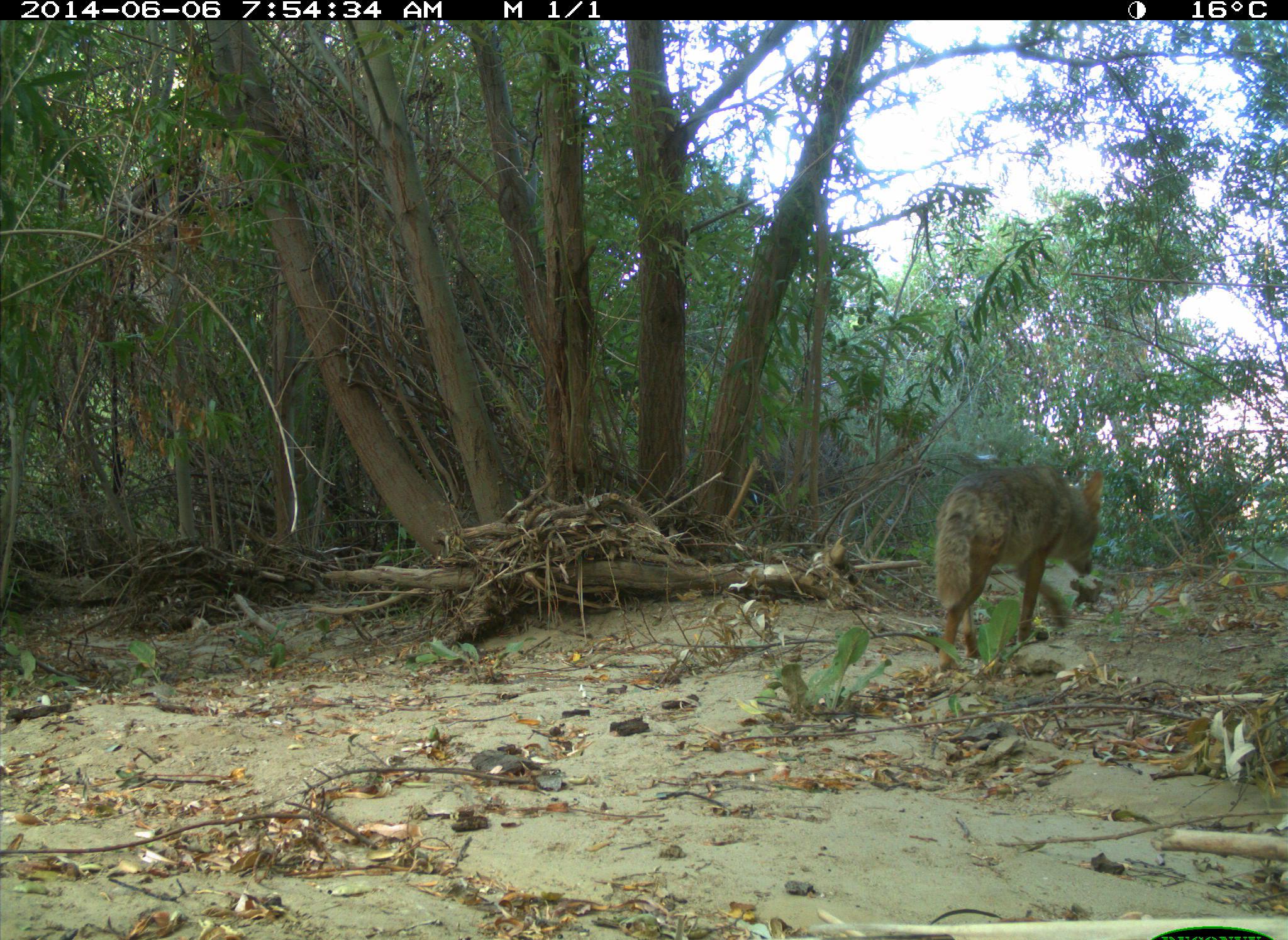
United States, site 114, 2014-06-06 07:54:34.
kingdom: Animalia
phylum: Chordata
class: Mammalia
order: Carnivora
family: Canidae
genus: Canis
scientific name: Canis latrans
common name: coyote